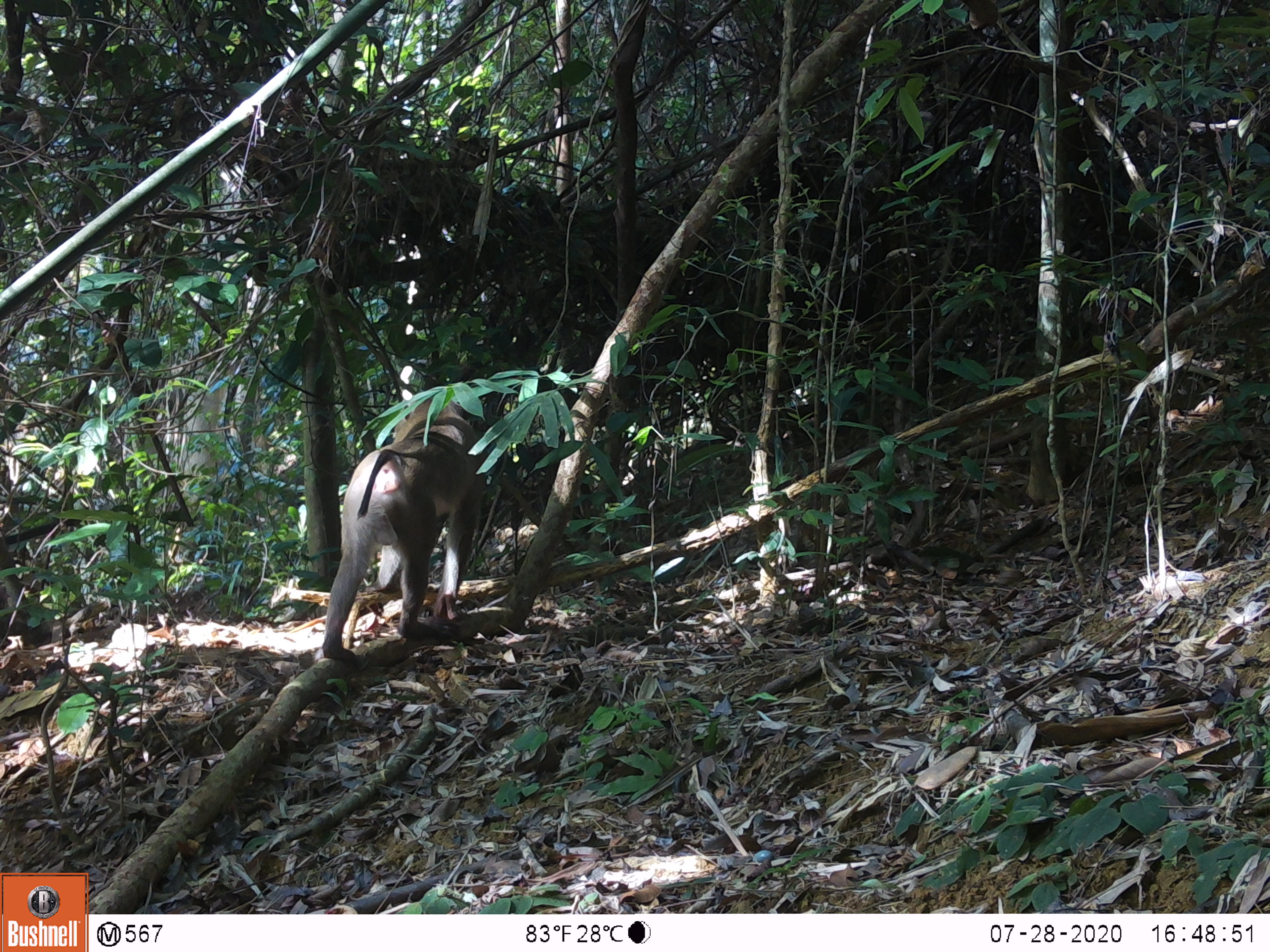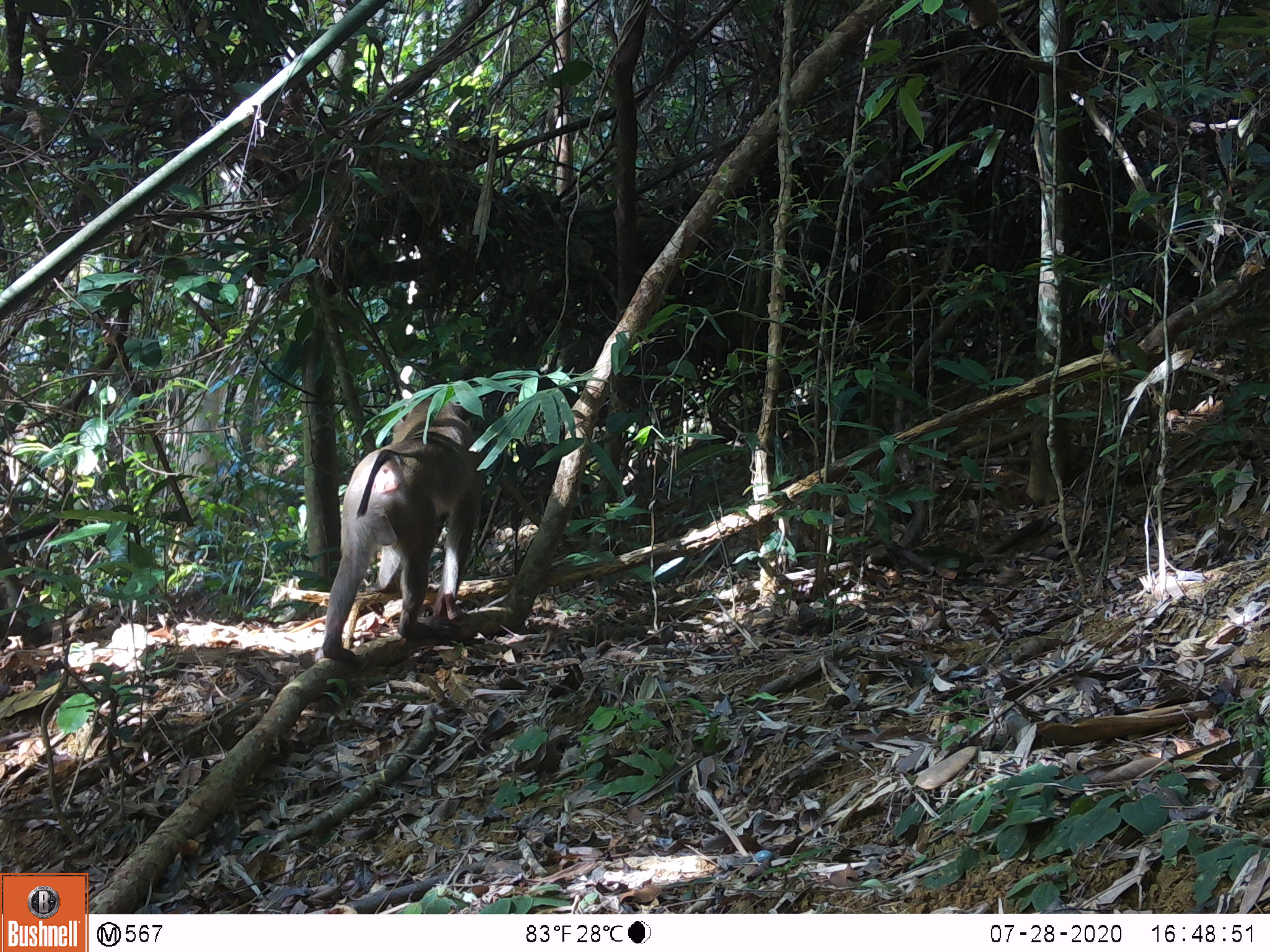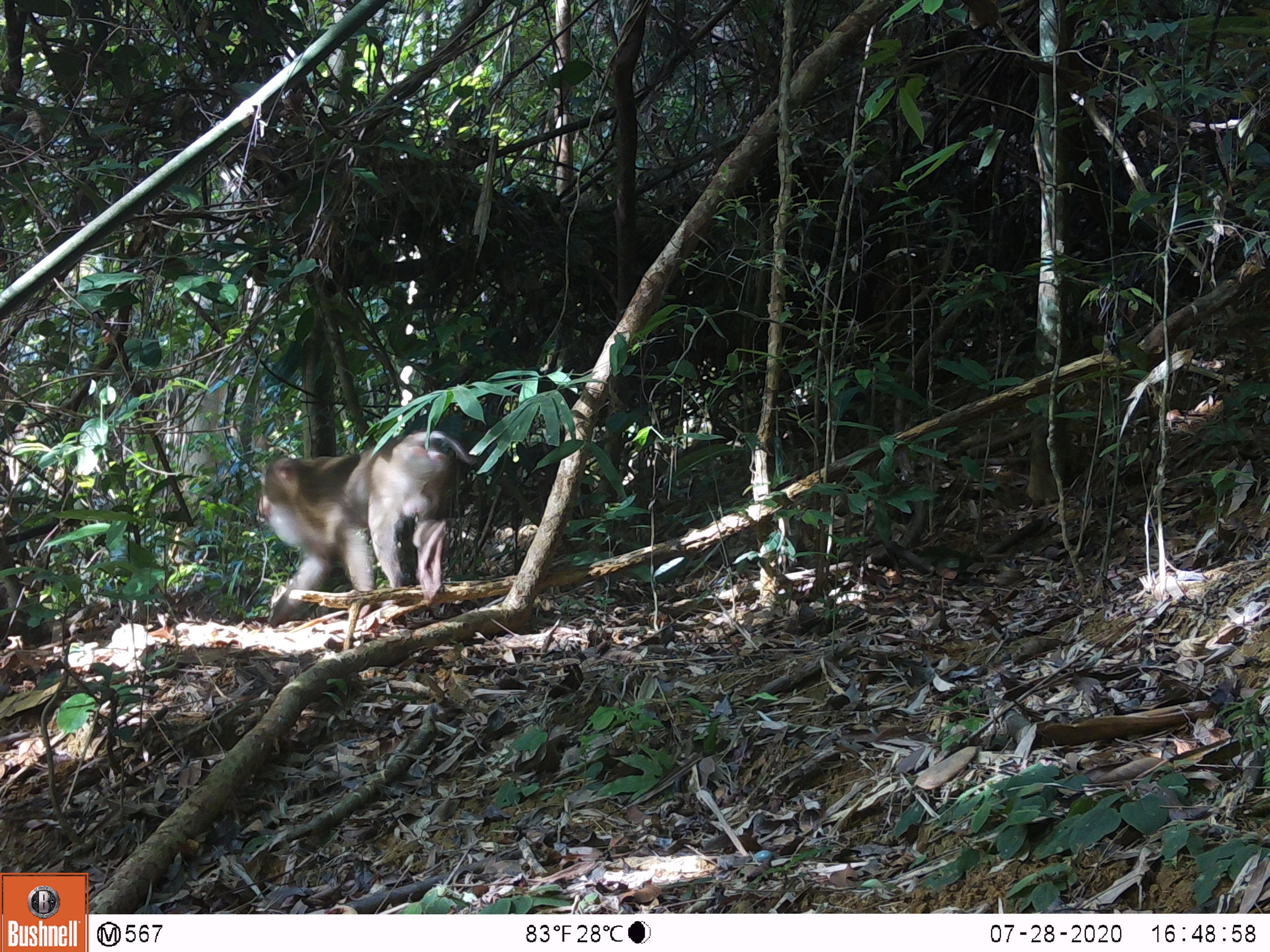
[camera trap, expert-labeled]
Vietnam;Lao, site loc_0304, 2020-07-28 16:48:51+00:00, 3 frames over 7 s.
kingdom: Animalia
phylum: Chordata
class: Mammalia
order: Primates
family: Cercopithecidae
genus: Macaca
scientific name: Macaca nemestrina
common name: pig-tailed macaque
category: pig tailed macaque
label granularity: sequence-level